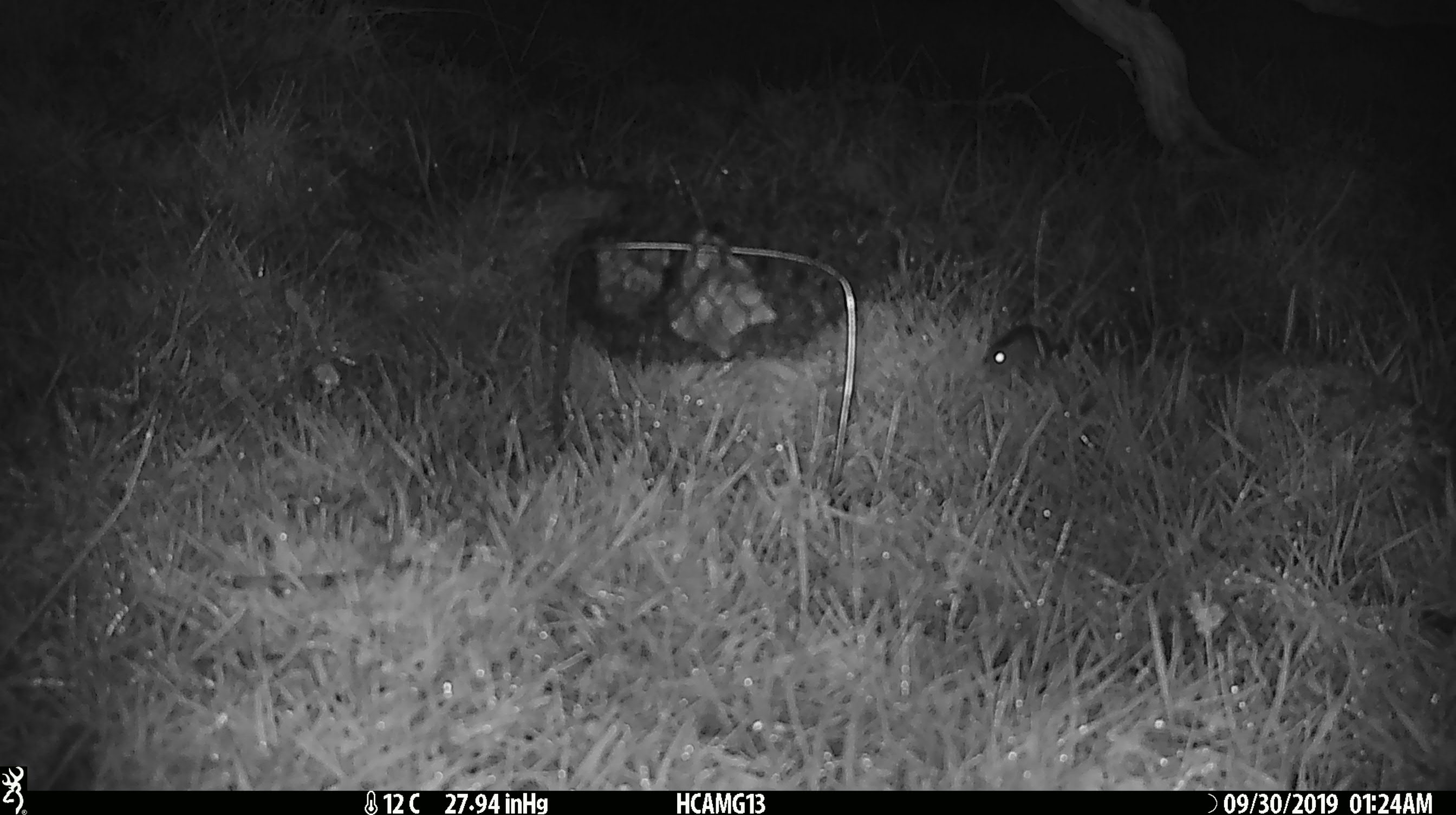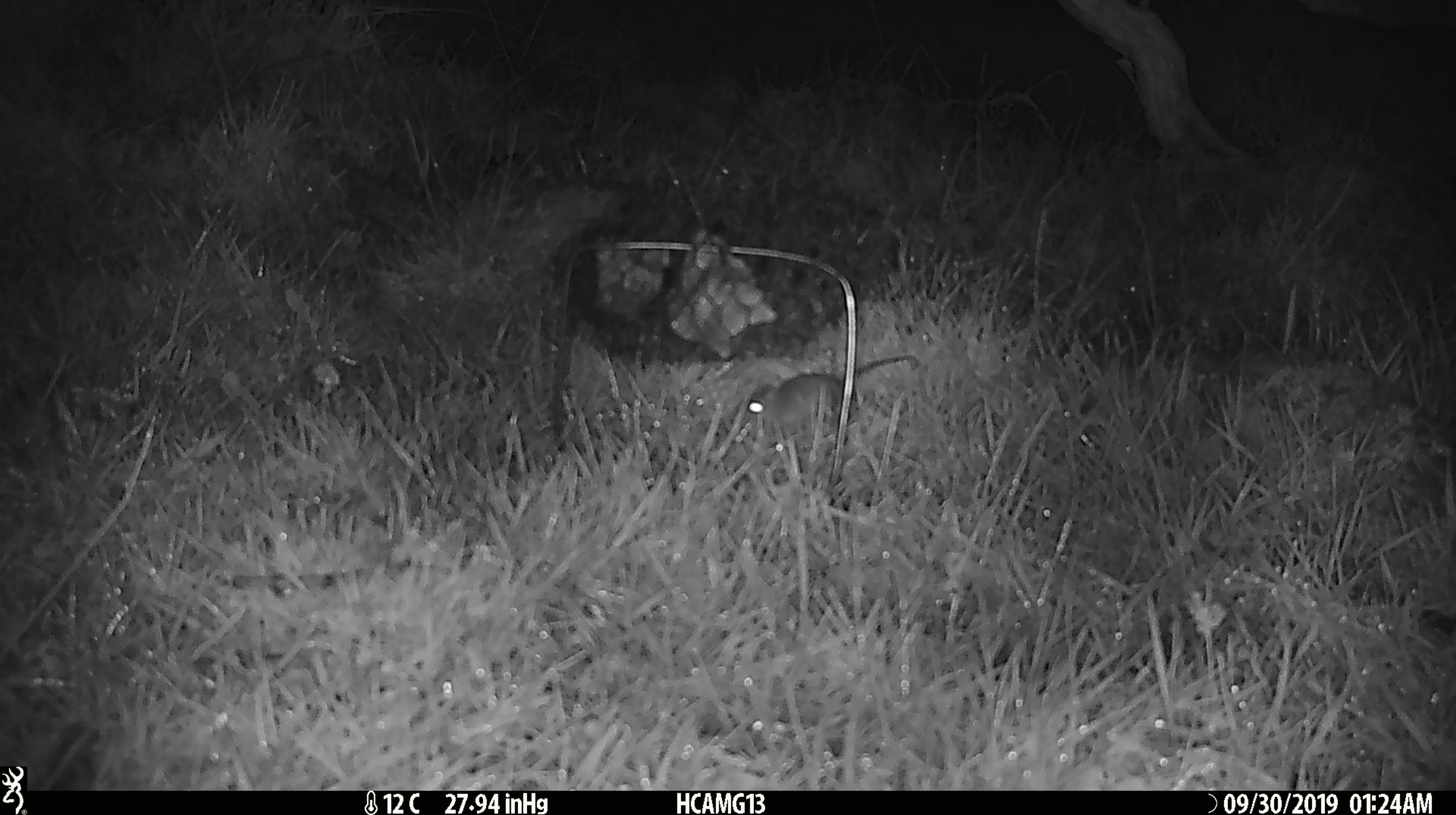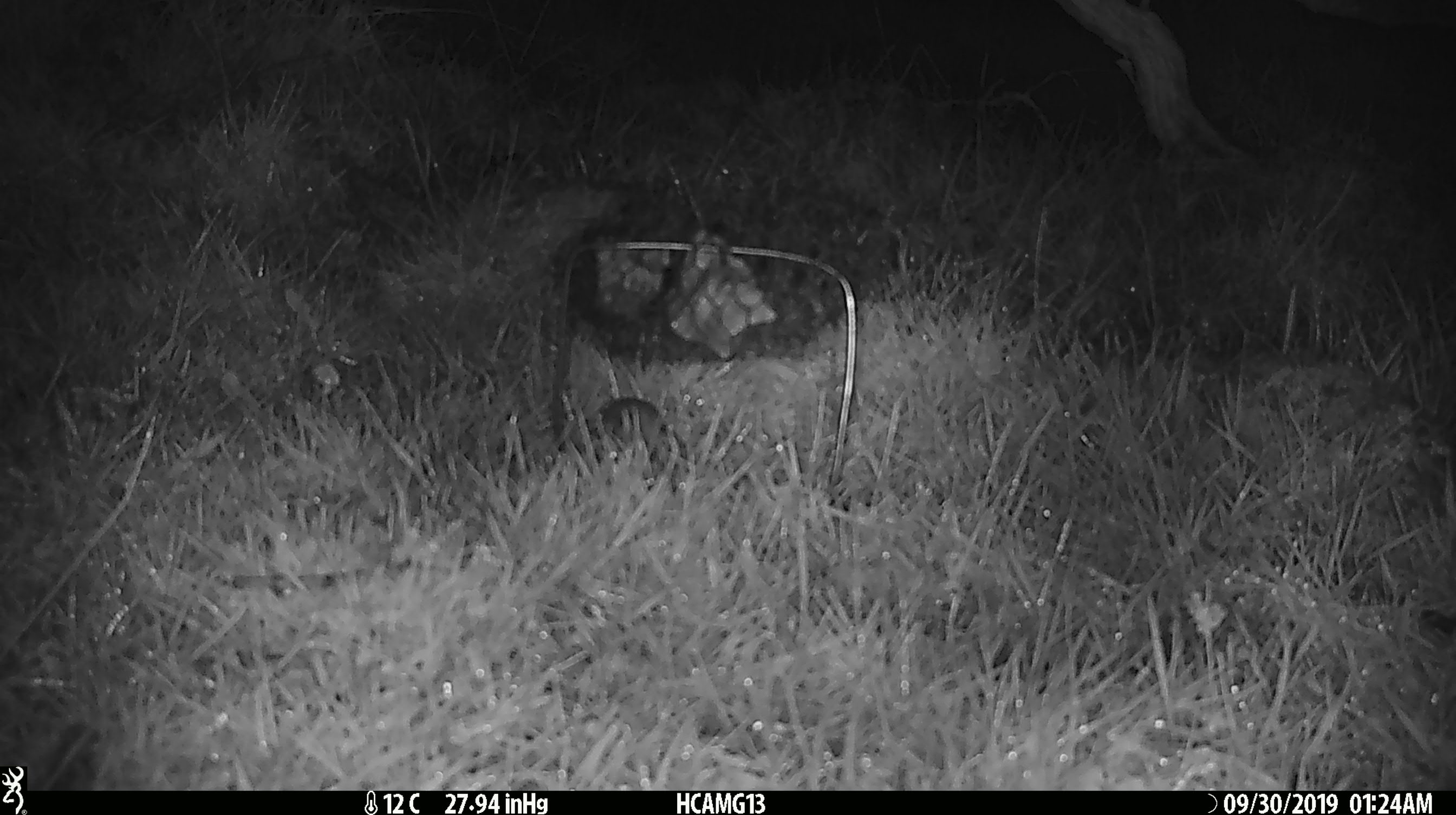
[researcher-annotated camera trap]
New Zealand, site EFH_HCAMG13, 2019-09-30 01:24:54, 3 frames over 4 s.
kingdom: Animalia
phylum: Chordata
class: Mammalia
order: Rodentia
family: Muridae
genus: Mus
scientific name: Mus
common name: mouse